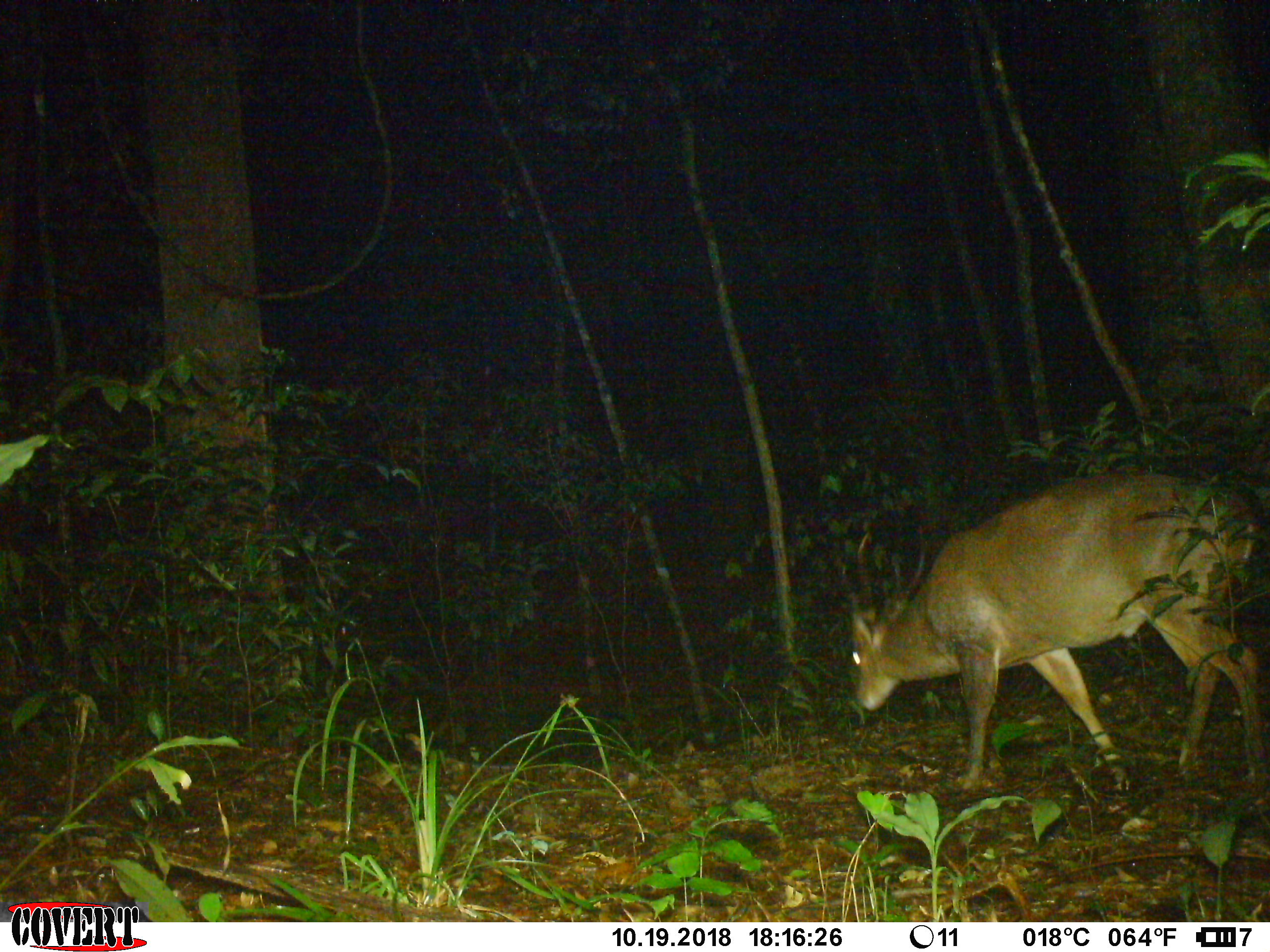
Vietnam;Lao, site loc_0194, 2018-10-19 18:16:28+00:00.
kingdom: Animalia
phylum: Chordata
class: Mammalia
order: Artiodactyla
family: Cervidae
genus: Muntiacus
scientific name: Muntiacus vuquangensis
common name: large-antlered muntjac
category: large antlered muntjac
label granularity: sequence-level